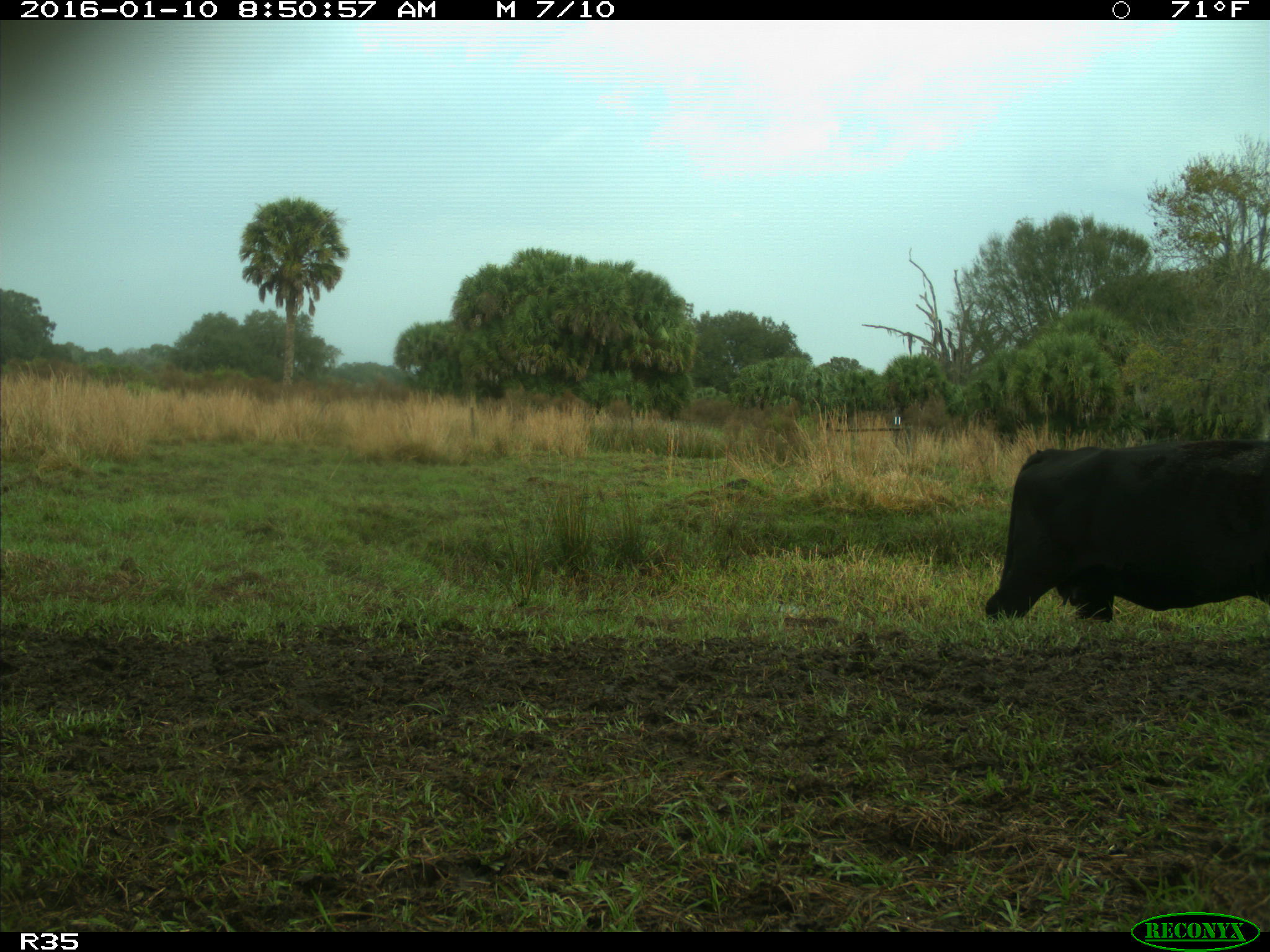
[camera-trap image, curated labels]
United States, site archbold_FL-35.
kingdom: Animalia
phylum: Chordata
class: Mammalia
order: Artiodactyla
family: Bovidae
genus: Bos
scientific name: Bos taurus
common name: domestic cow